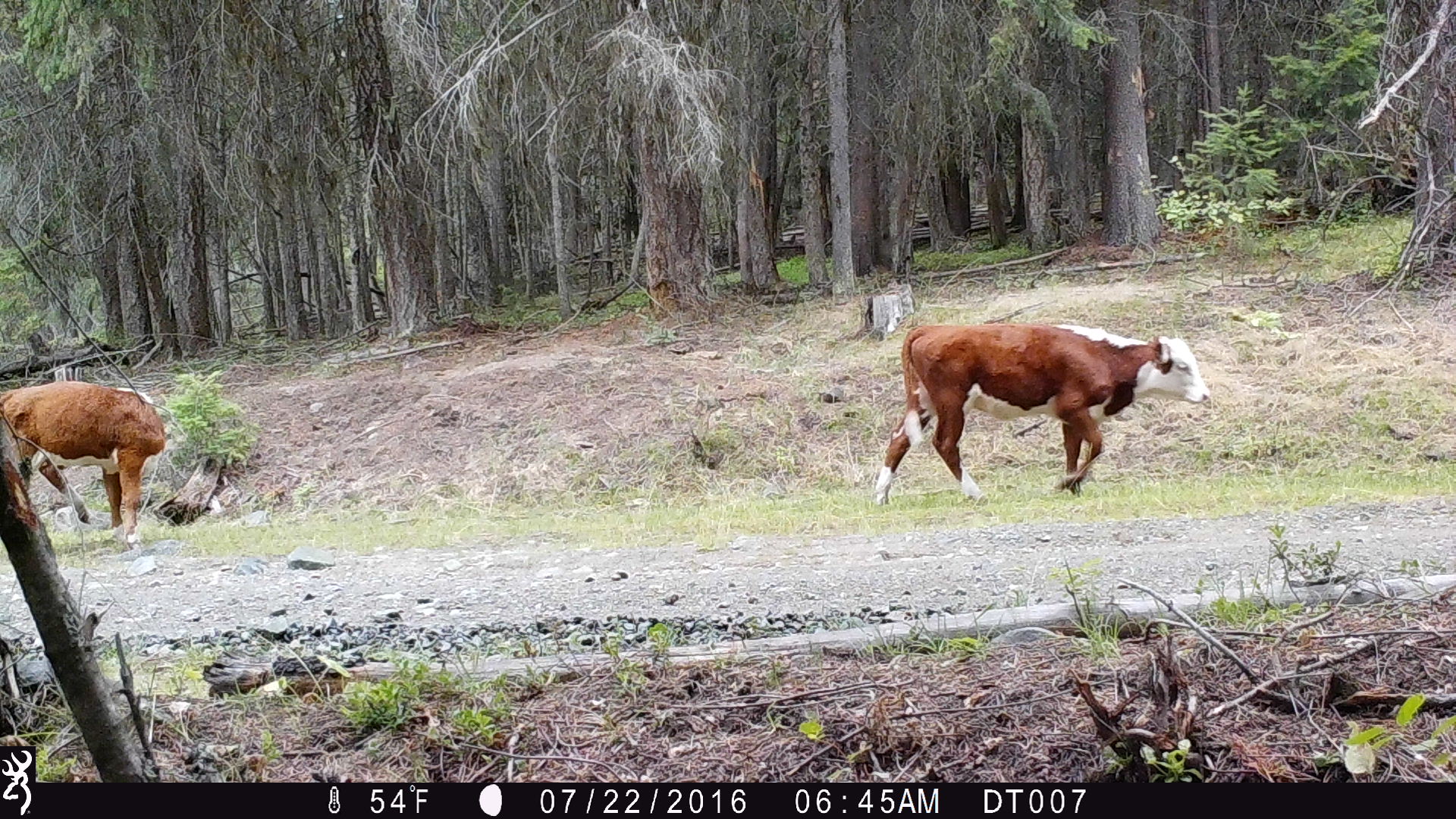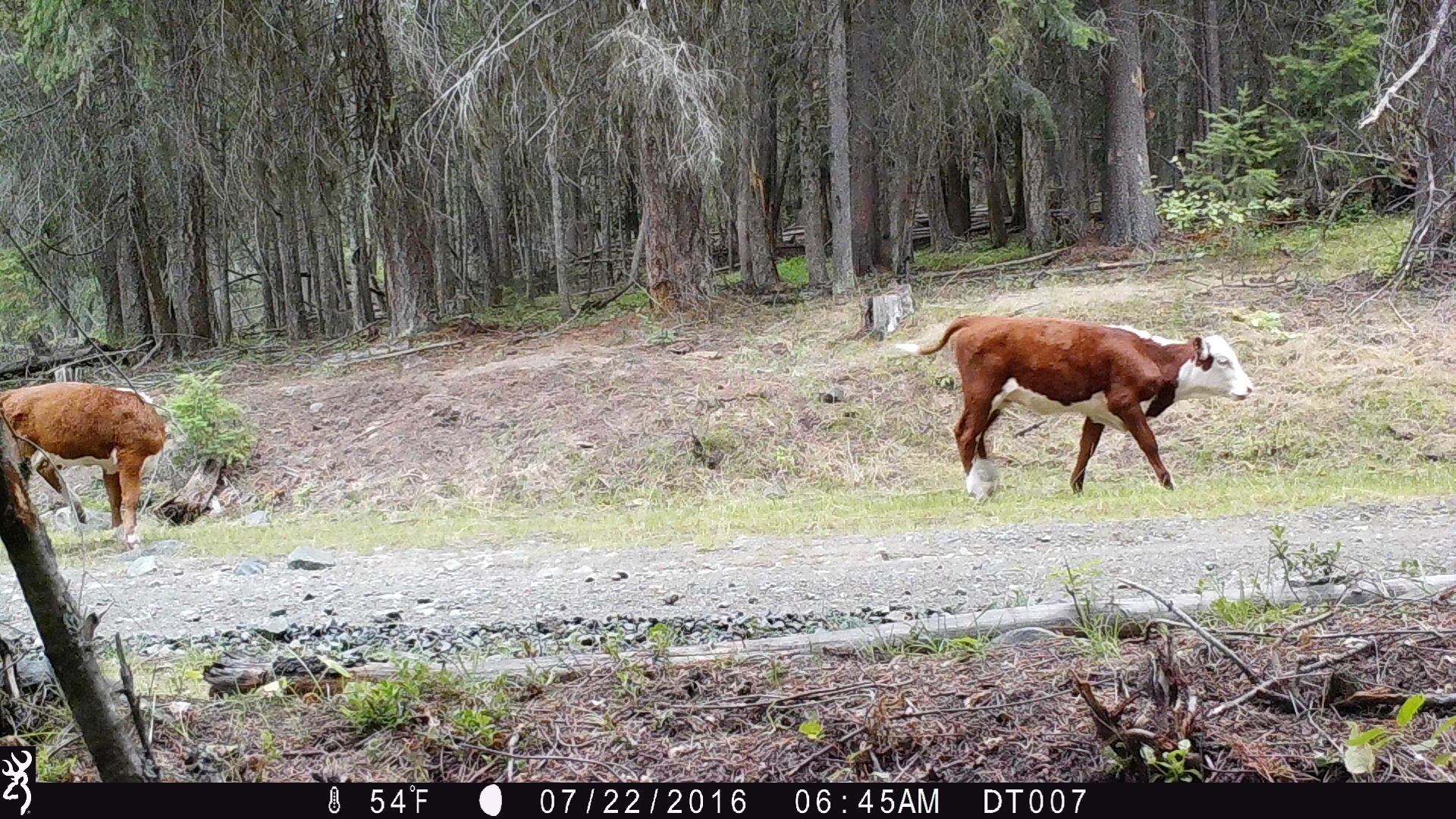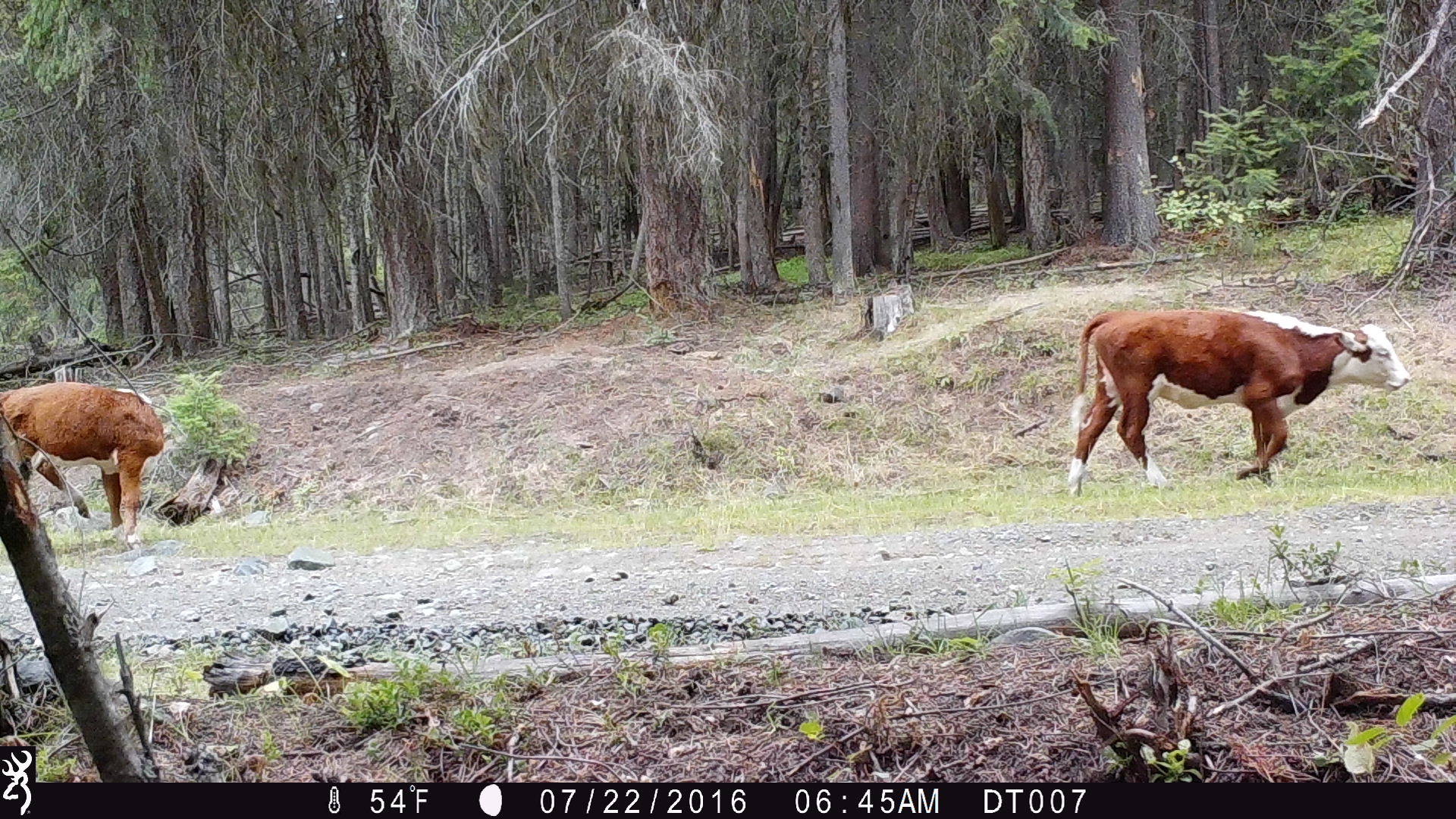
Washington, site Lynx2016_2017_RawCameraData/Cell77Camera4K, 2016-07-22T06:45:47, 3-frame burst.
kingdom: Animalia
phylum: Chordata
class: Mammalia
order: Artiodactyla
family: Bovidae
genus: Bos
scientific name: Bos taurus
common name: domestic cattle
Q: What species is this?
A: Domestic cattle (Bos taurus).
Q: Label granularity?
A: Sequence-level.